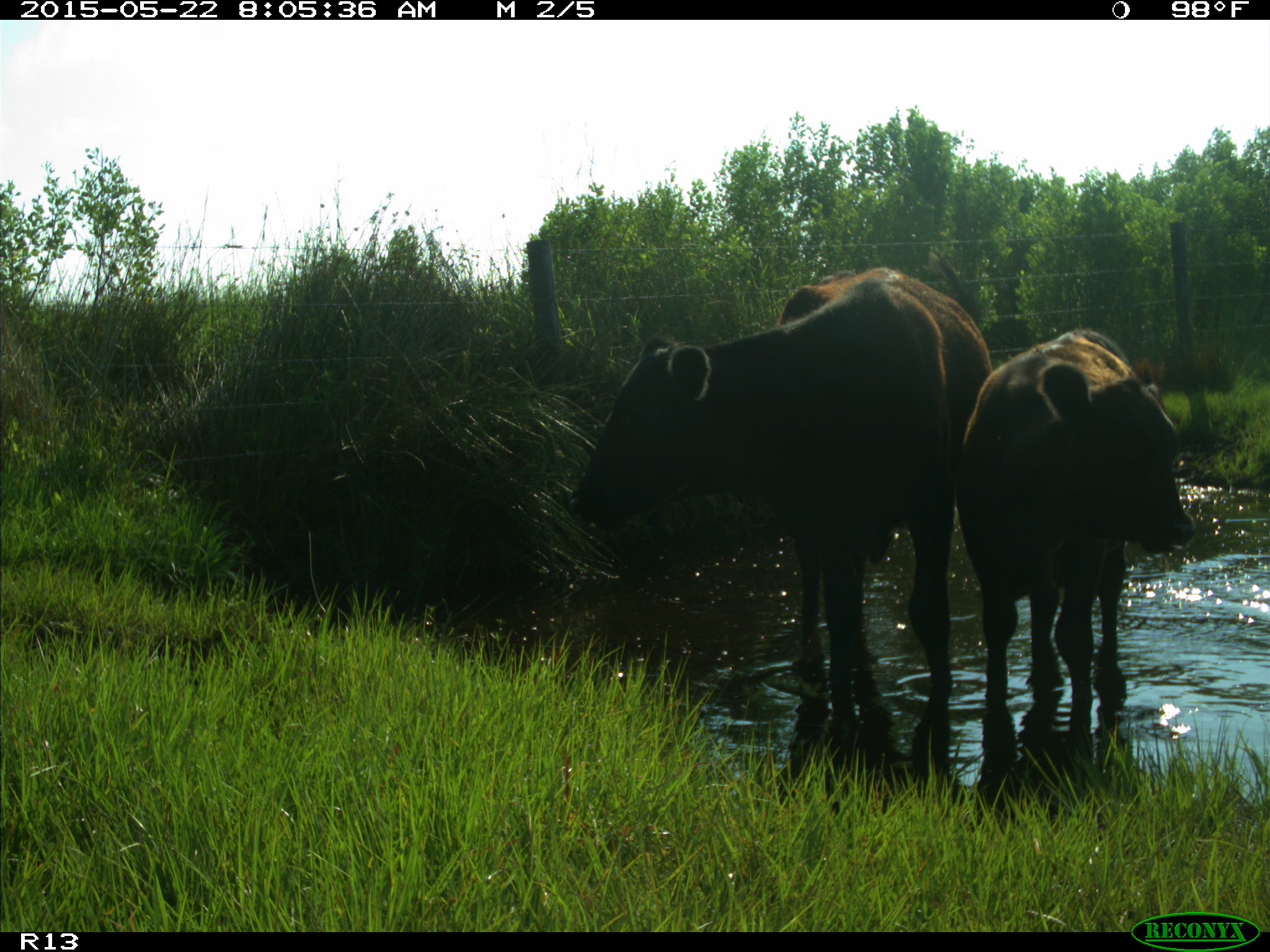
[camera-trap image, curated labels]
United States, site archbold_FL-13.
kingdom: Animalia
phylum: Chordata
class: Mammalia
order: Artiodactyla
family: Bovidae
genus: Bos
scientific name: Bos taurus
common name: domestic cow